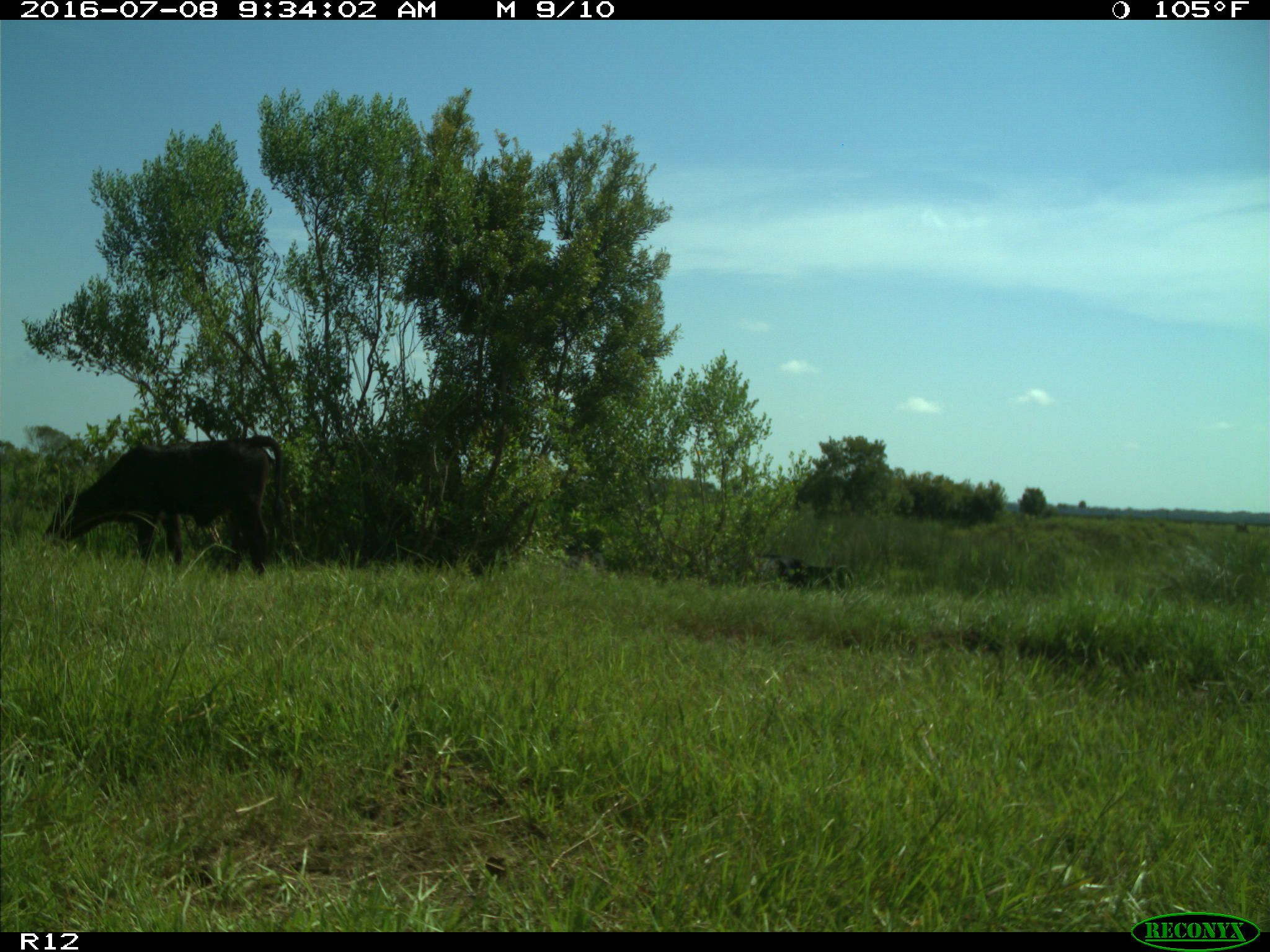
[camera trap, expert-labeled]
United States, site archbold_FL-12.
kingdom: Animalia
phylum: Chordata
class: Mammalia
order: Artiodactyla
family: Bovidae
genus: Bos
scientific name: Bos taurus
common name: domestic cow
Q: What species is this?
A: Bos taurus (domestic cow).